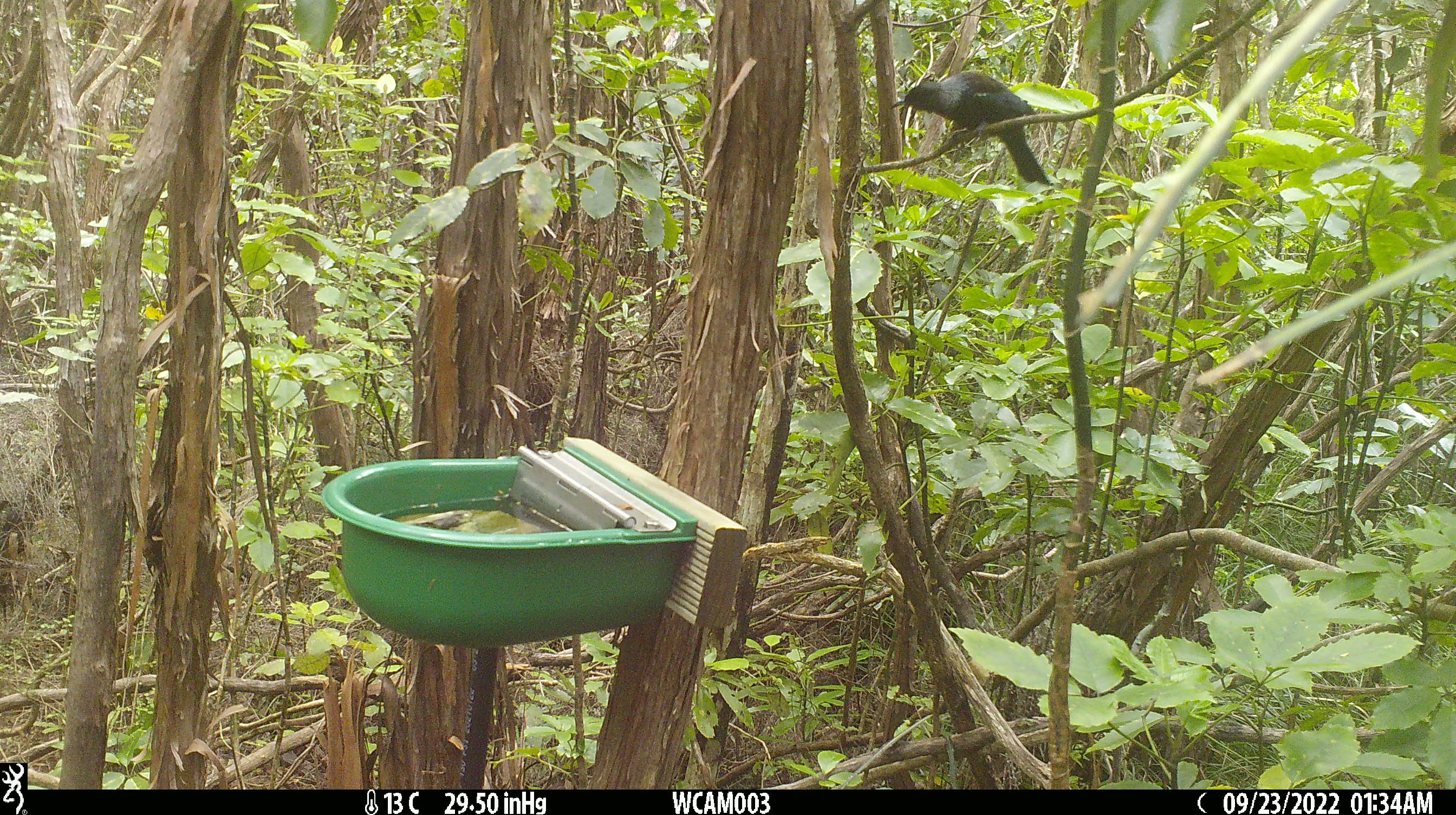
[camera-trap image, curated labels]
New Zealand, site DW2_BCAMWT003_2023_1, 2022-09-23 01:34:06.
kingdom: Animalia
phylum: Chordata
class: Aves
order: Passeriformes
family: Meliphagidae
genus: Prosthemadera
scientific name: Prosthemadera novaeseelandiae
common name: tui